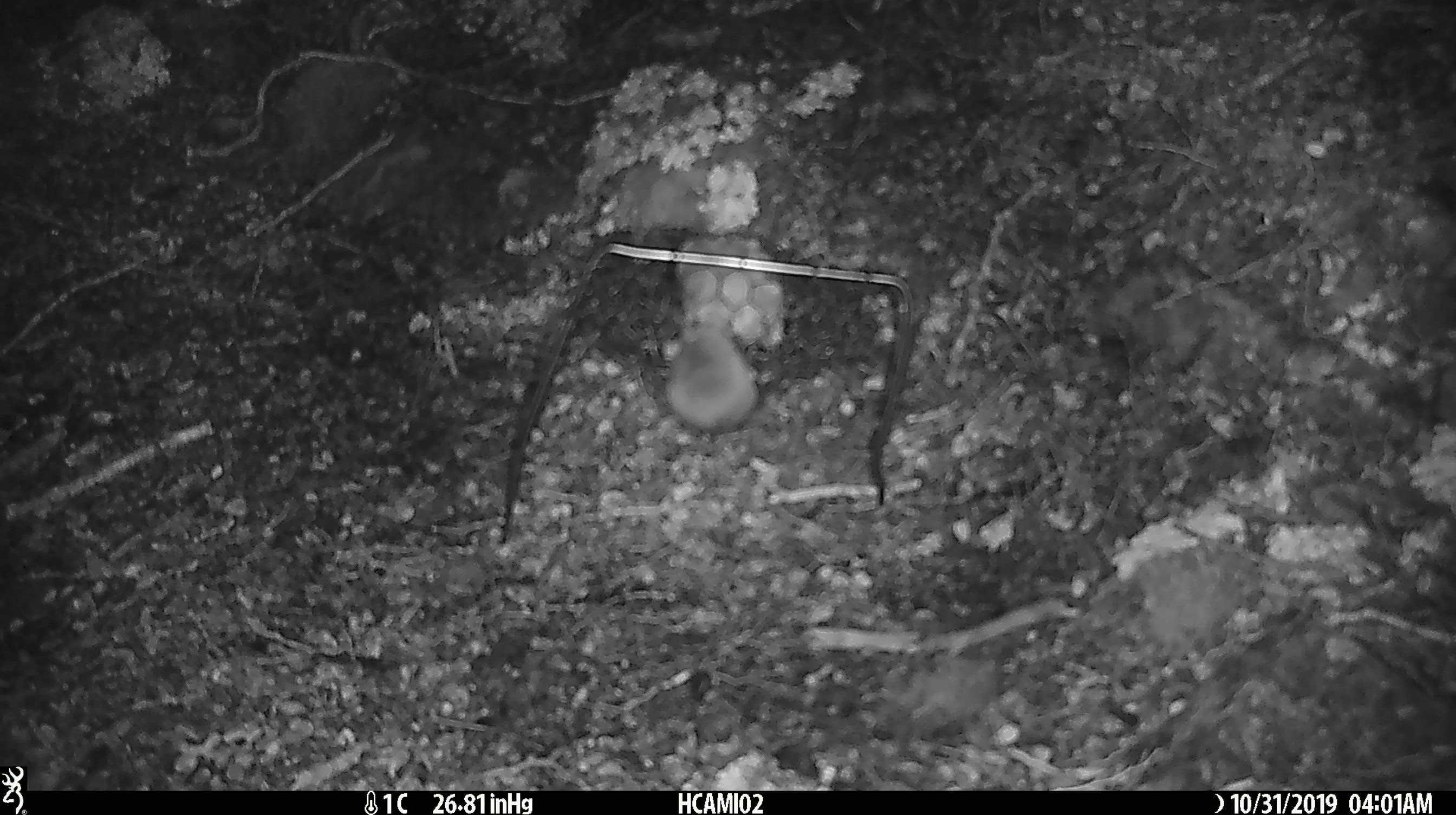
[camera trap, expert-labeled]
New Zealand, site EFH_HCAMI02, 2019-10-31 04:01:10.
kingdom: Animalia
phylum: Chordata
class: Mammalia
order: Rodentia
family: Muridae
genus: Mus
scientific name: Mus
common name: mouse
Mouse (Mus).